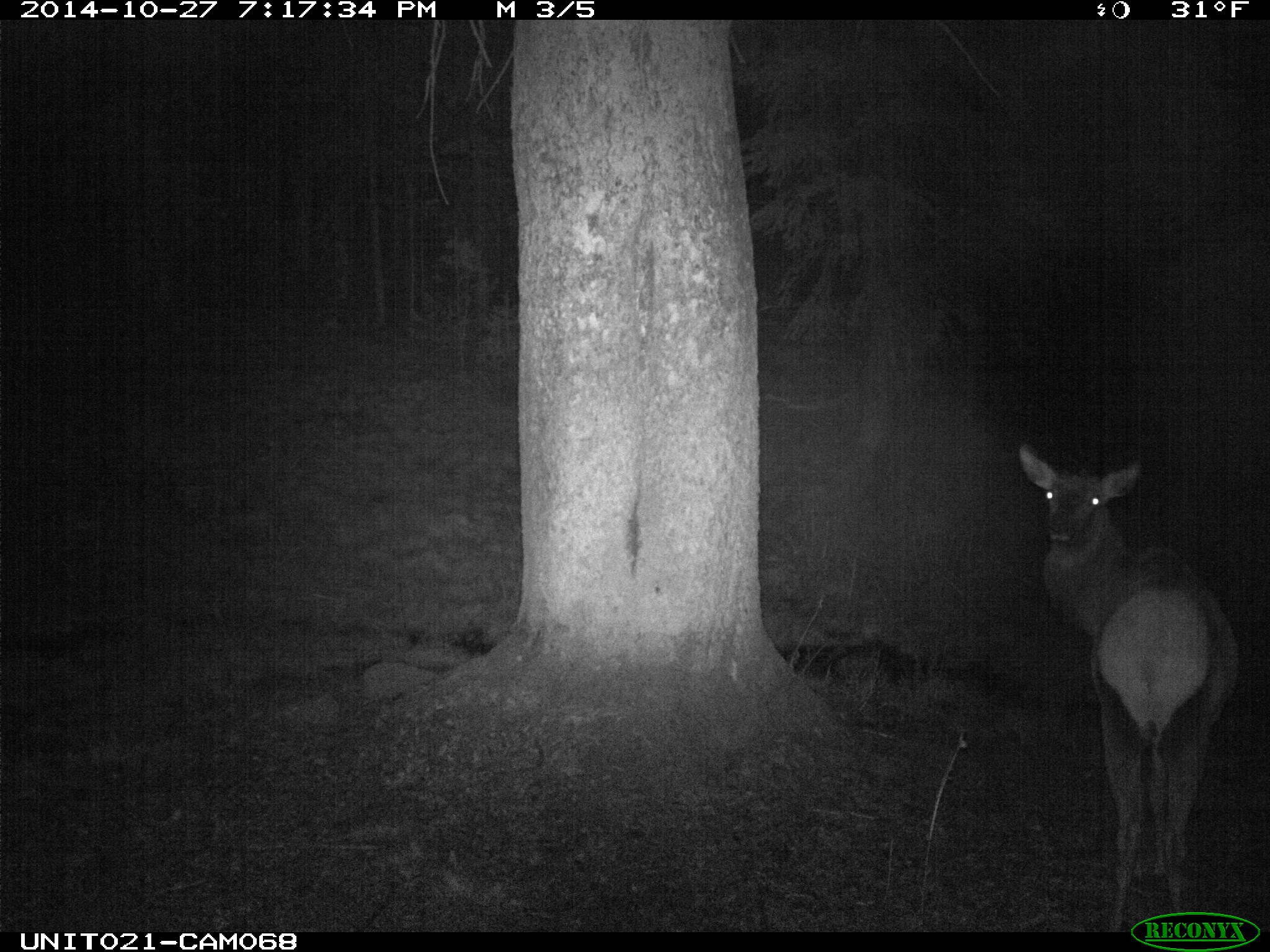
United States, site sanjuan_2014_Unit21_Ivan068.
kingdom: Animalia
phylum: Chordata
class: Mammalia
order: Artiodactyla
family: Cervidae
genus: Cervus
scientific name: Cervus elaphus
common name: red deer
Cervus elaphus (red deer).